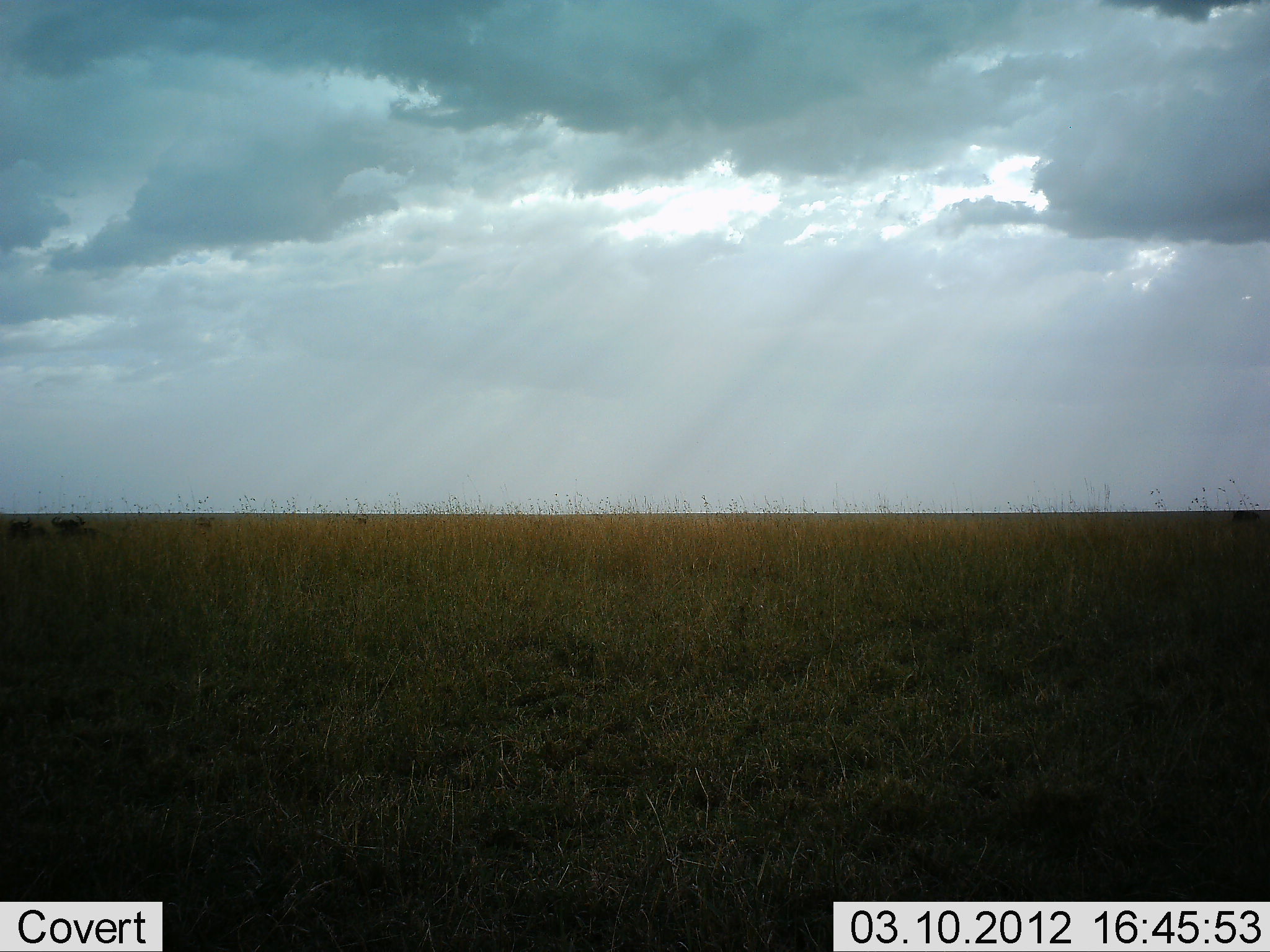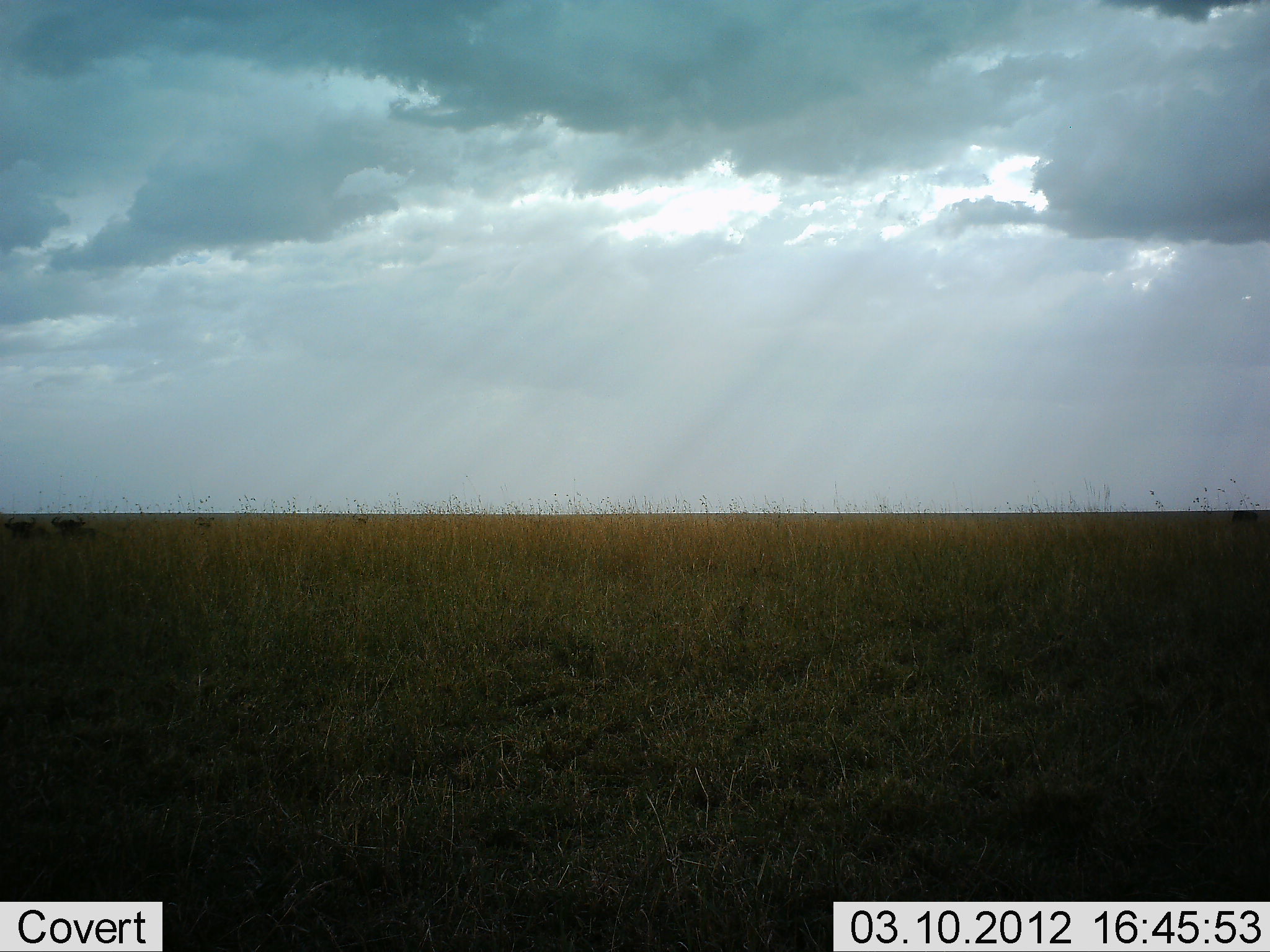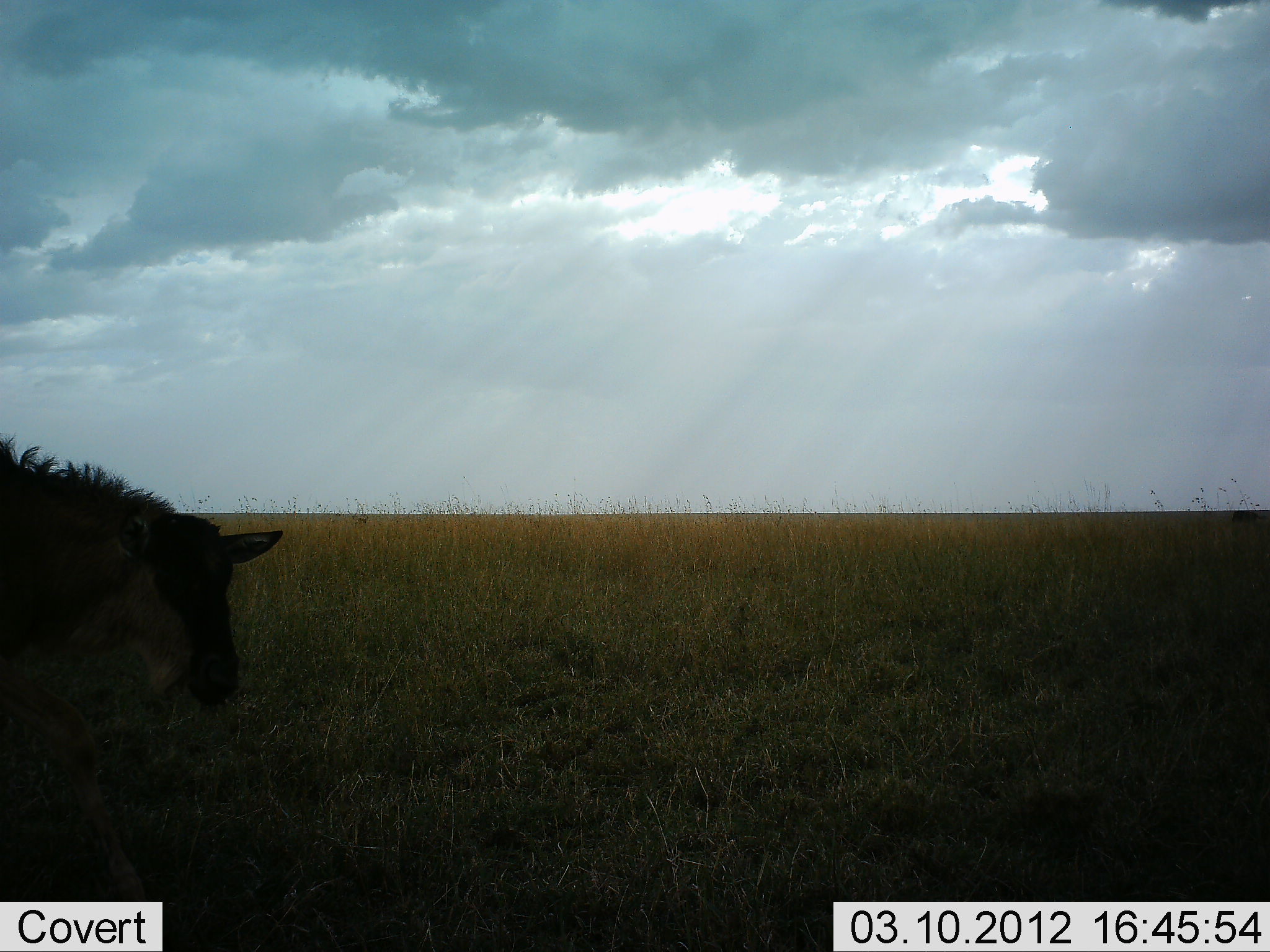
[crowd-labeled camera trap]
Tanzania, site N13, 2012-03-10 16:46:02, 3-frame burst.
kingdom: Animalia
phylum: Chordata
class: Mammalia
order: Artiodactyla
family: Bovidae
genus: Connochaetes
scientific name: Connochaetes taurinus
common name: blue wildebeest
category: wildebeest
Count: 1.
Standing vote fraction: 22%.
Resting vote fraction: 22%.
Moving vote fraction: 56%.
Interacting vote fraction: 0%.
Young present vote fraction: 22%.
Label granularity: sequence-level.